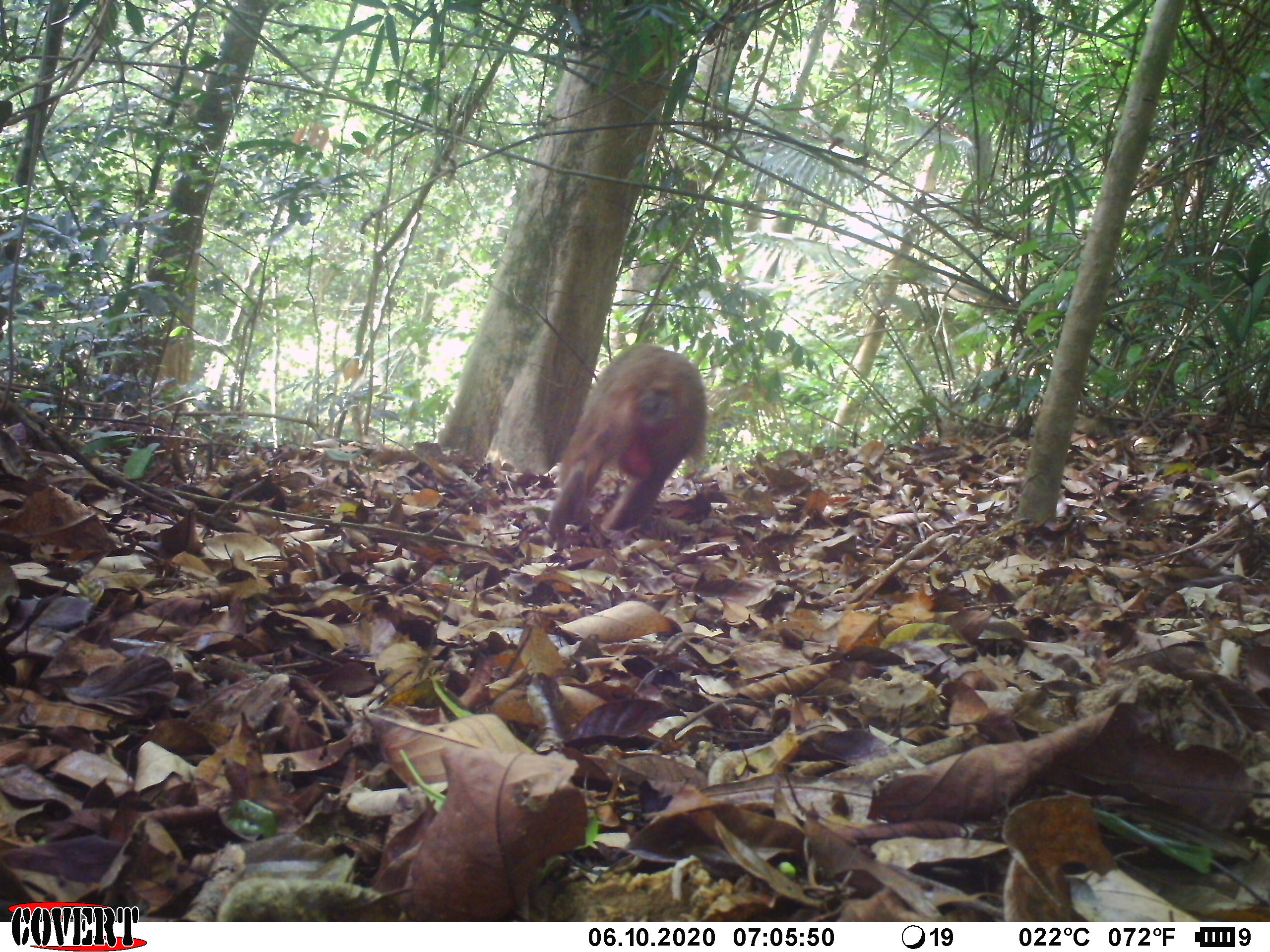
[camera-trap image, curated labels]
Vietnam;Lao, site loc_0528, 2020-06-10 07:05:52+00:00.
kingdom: Animalia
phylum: Chordata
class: Mammalia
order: Primates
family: Cercopithecidae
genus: Macaca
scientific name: Macaca arctoides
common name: stump-tailed macaque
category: stump tailed macaque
Stump tailed macaque (stump-tailed macaque) (Macaca arctoides). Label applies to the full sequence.